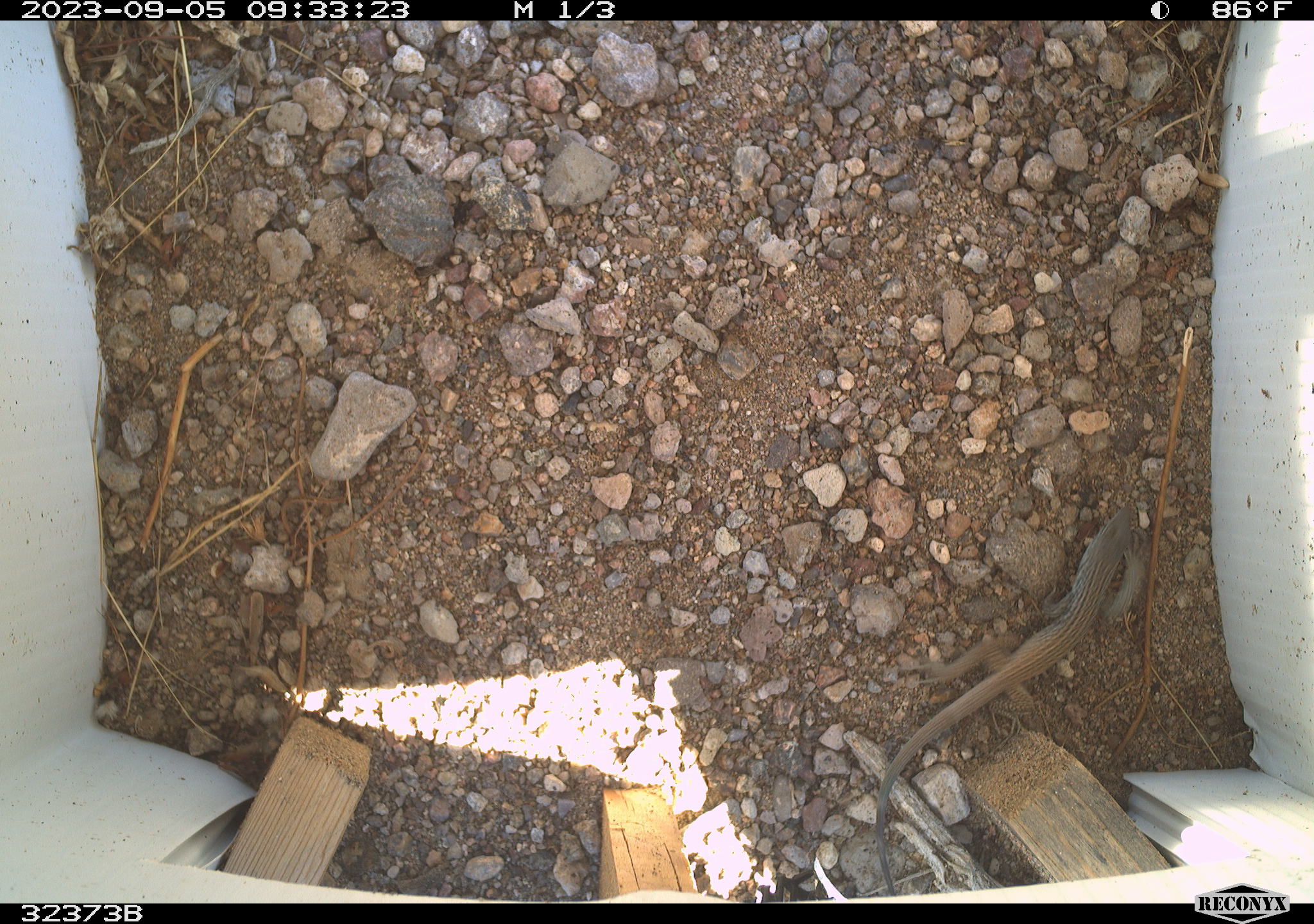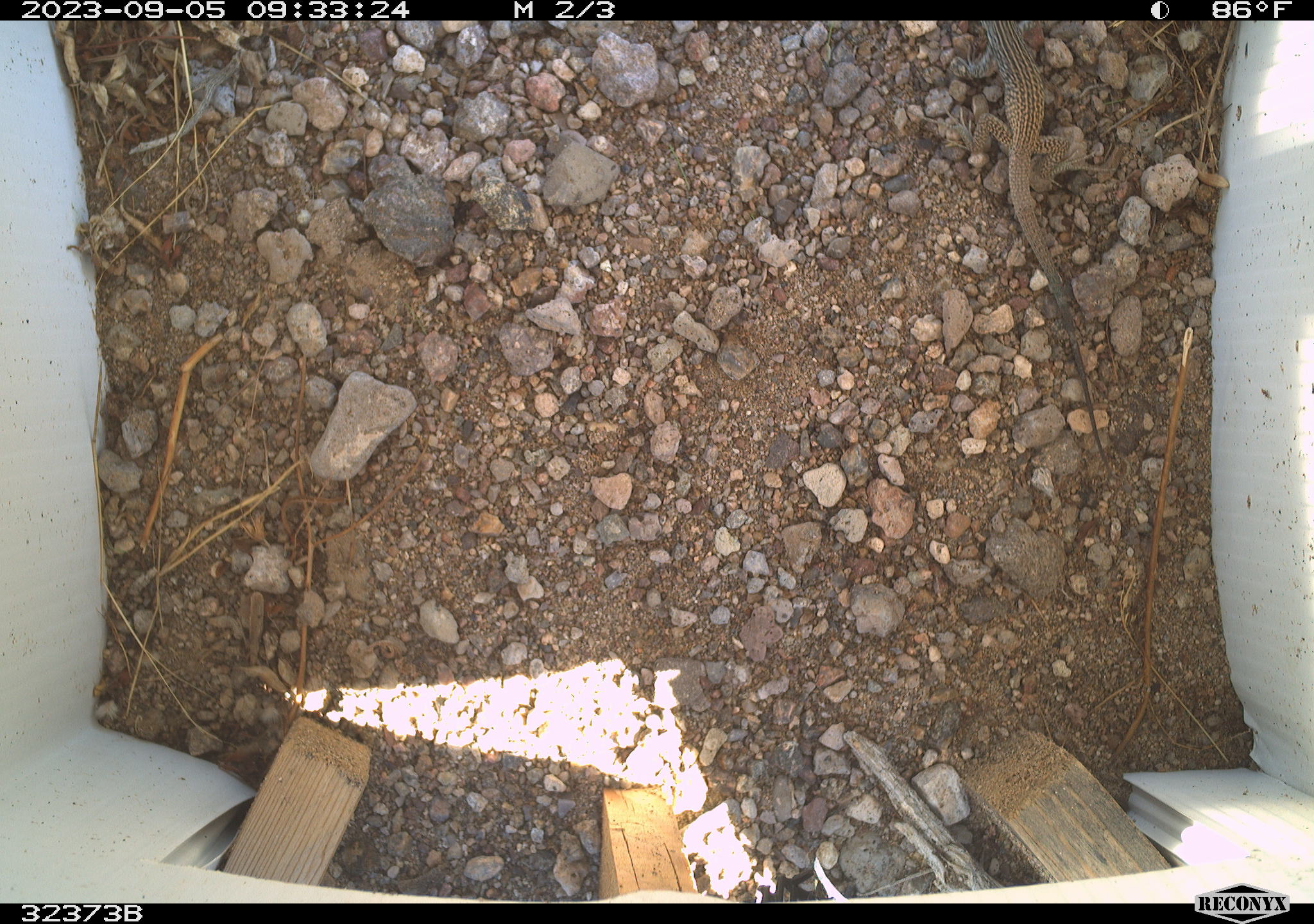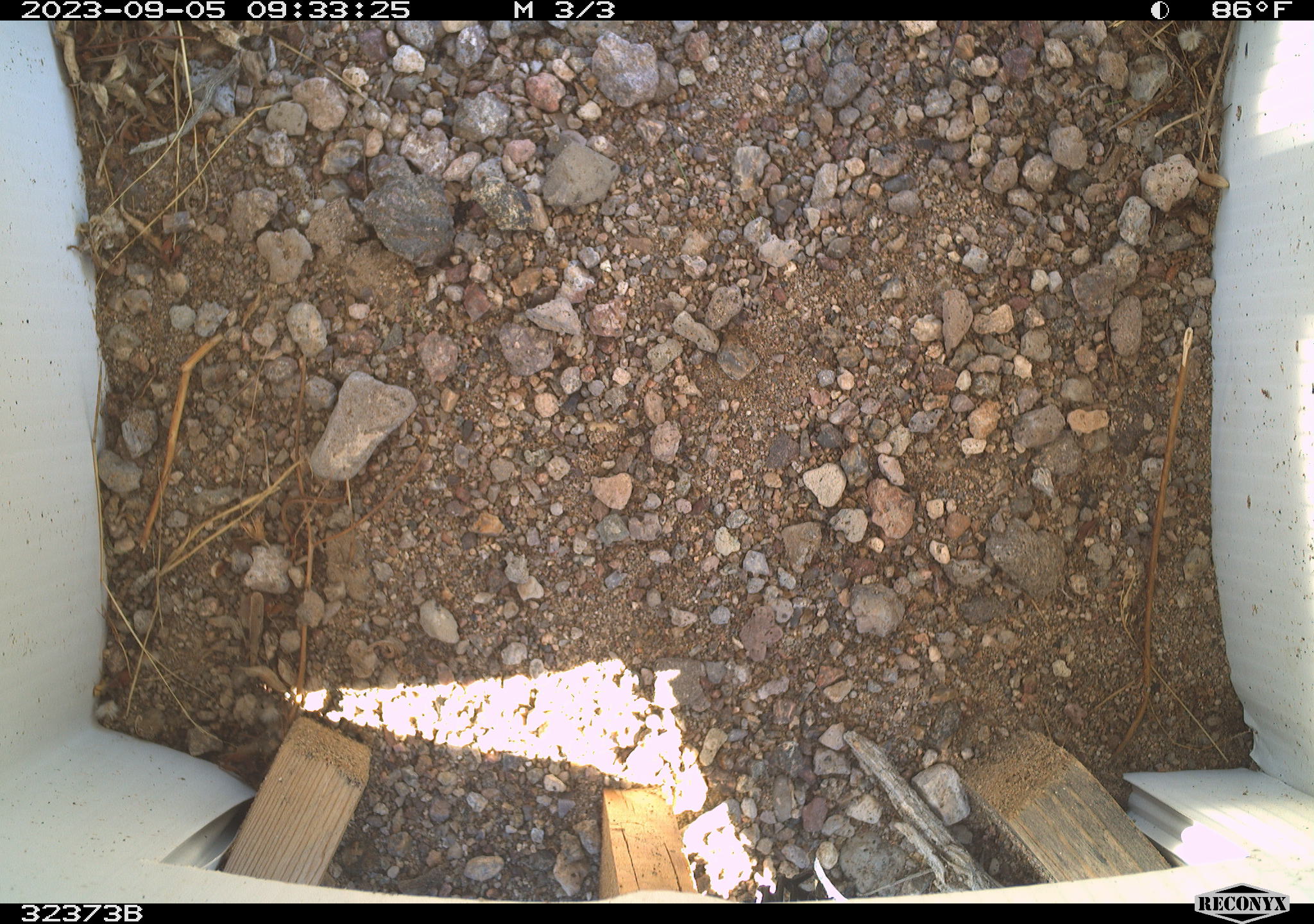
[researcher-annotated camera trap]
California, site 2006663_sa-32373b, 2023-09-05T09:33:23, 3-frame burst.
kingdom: Animalia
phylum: Chordata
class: Reptilia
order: Squamata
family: Teiidae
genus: Aspidoscelis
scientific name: Aspidoscelis tigris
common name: western whiptail